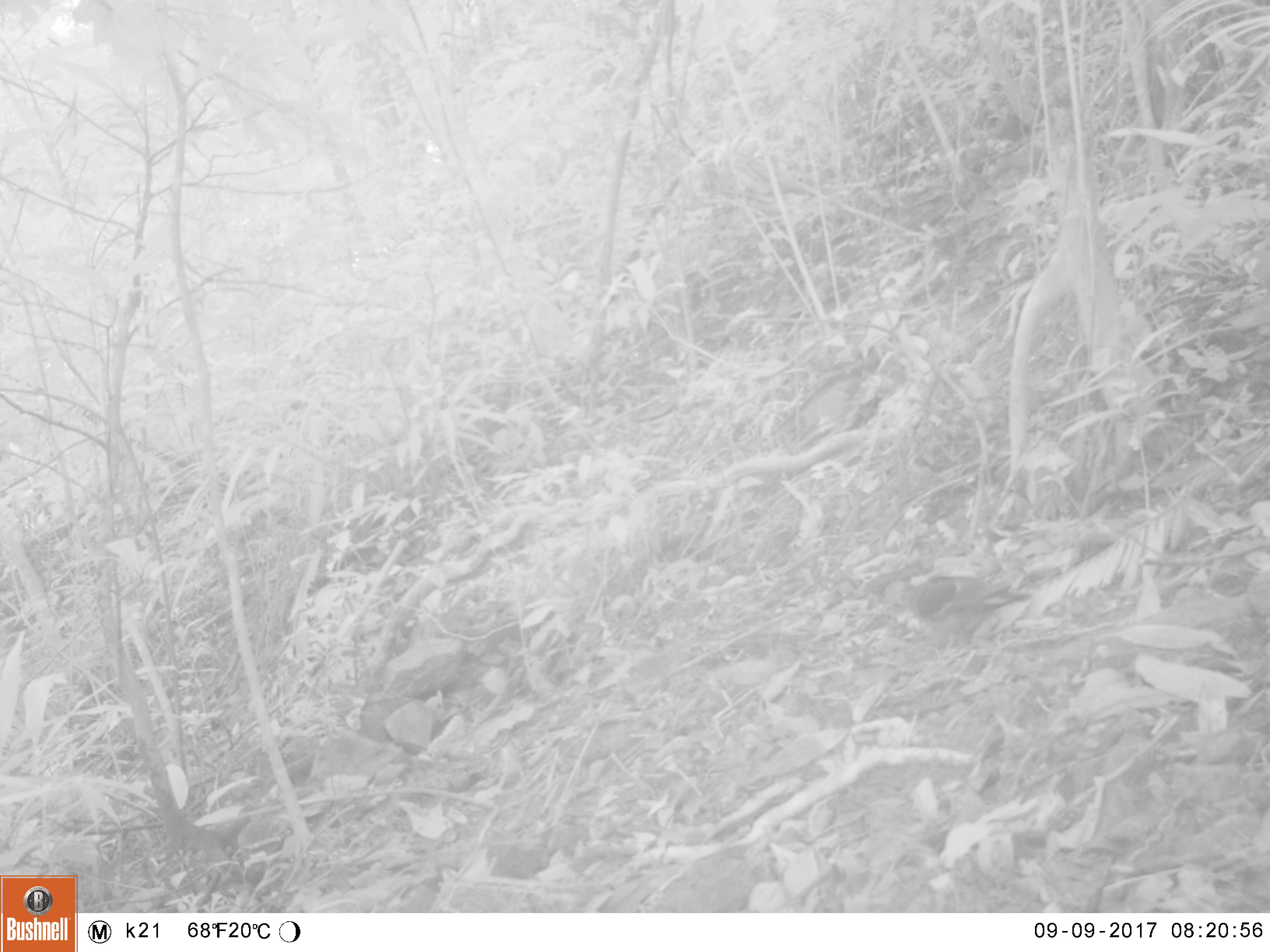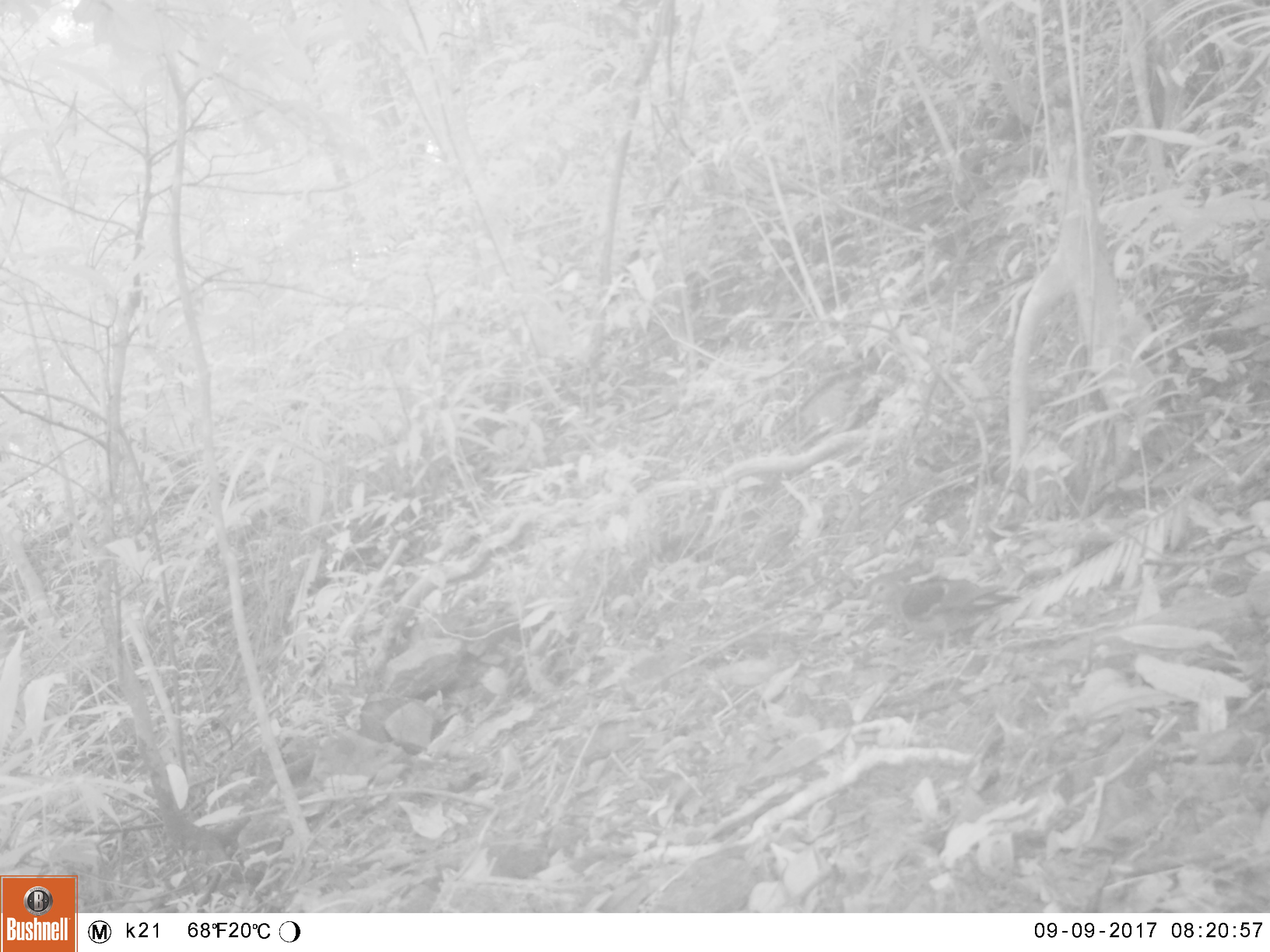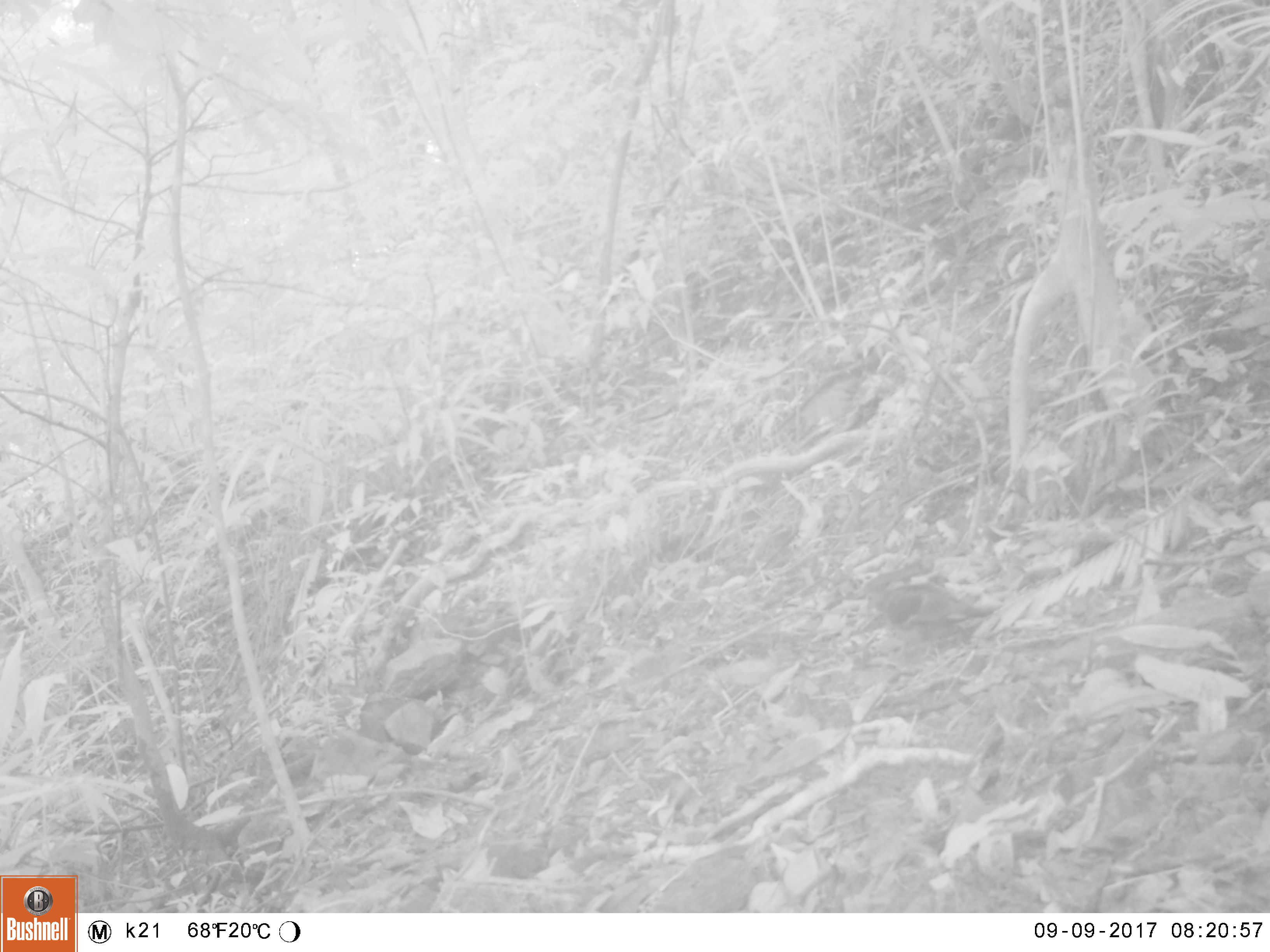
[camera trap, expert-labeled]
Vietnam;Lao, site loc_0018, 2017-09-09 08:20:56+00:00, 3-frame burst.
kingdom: Animalia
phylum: Chordata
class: Aves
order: Columbiformes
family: Columbidae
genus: Chalcophaps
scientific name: Chalcophaps indica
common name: emerald dove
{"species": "emerald dove (Chalcophaps indica)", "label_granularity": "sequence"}